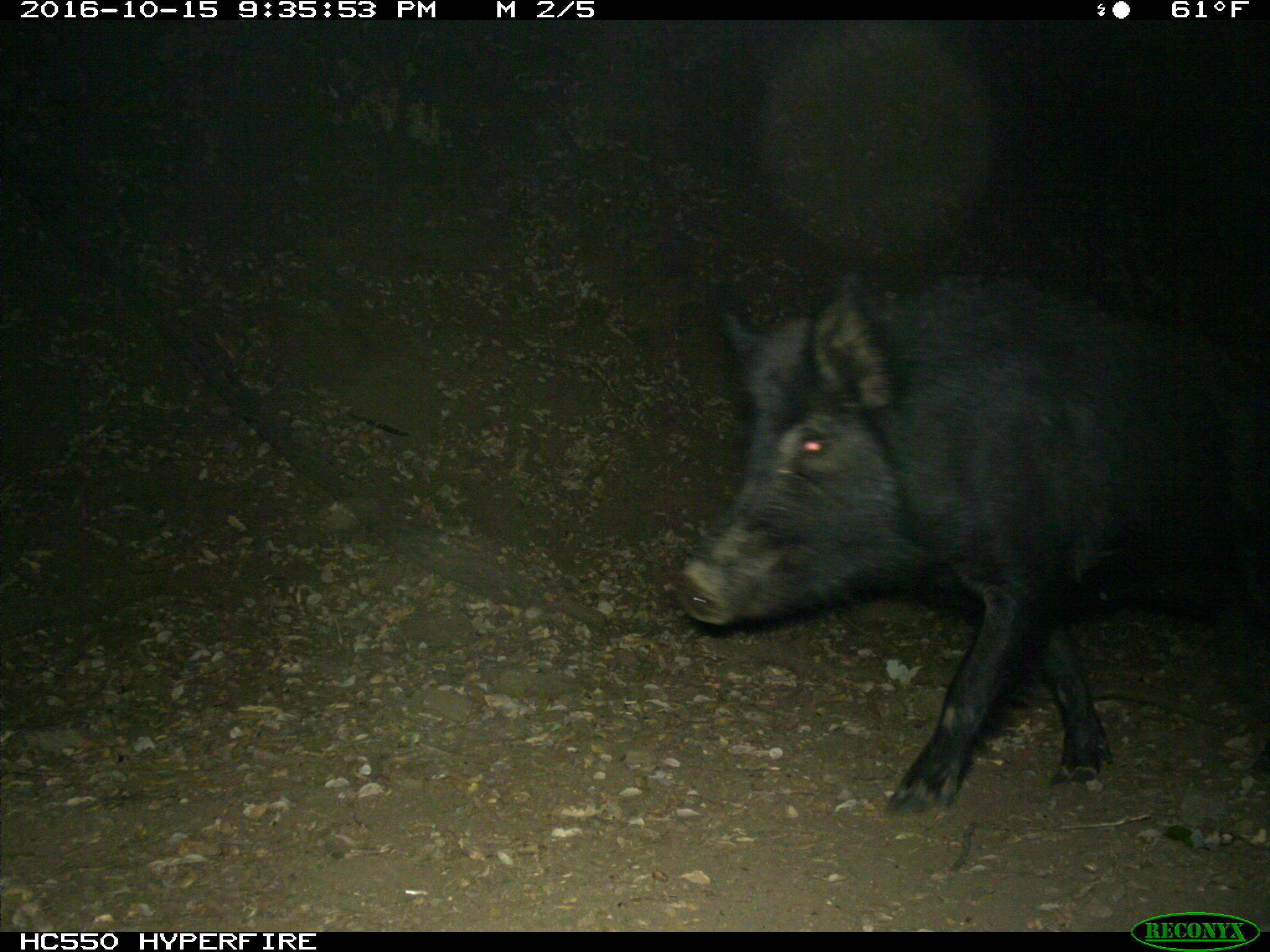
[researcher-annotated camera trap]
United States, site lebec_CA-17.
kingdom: Animalia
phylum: Chordata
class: Mammalia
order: Artiodactyla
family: Suidae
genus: Sus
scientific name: Sus scrofa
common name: wild boar